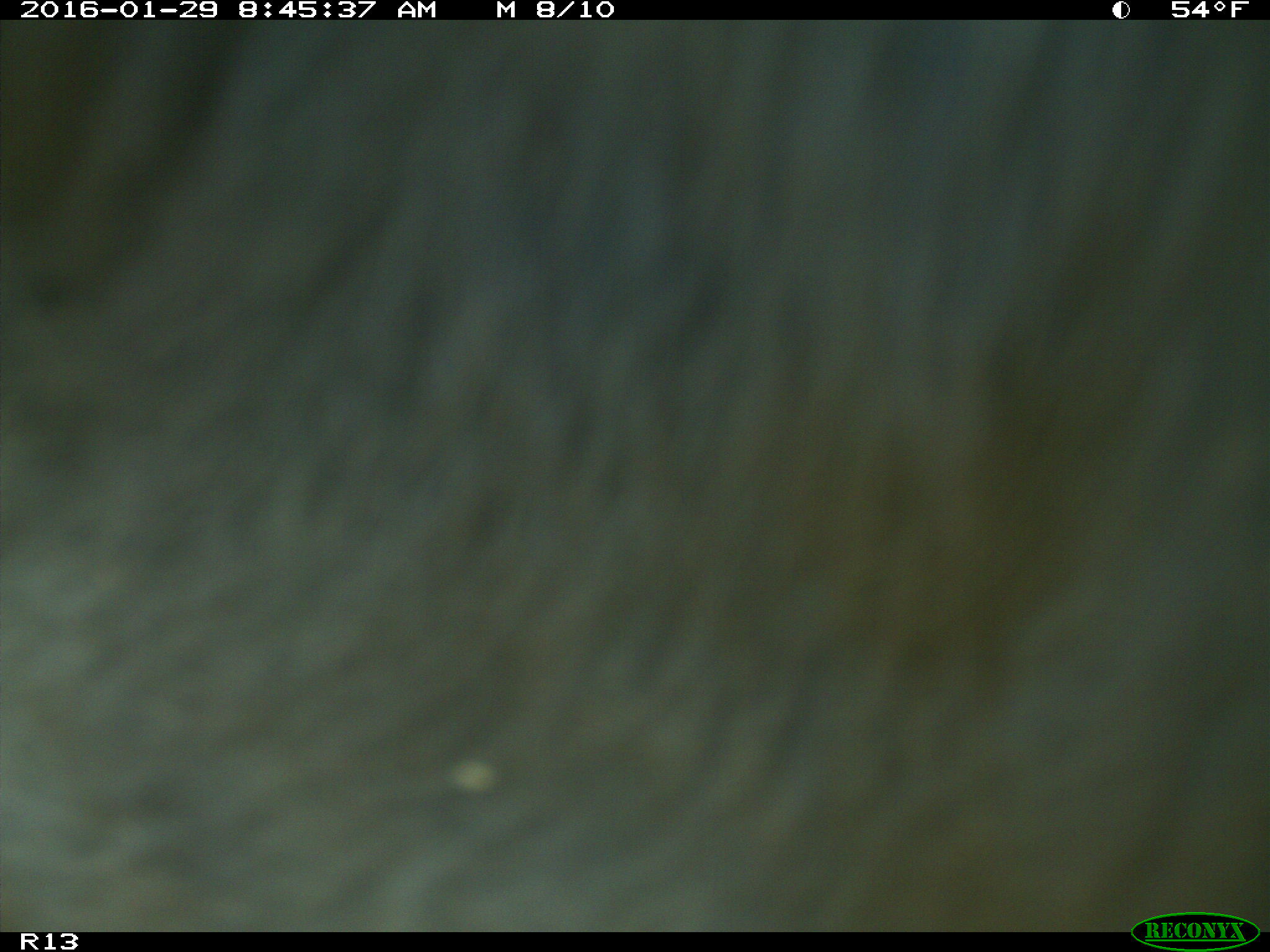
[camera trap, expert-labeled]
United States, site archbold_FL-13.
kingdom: Animalia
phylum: Chordata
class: Mammalia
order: Artiodactyla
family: Bovidae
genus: Bos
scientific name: Bos taurus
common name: domestic cow